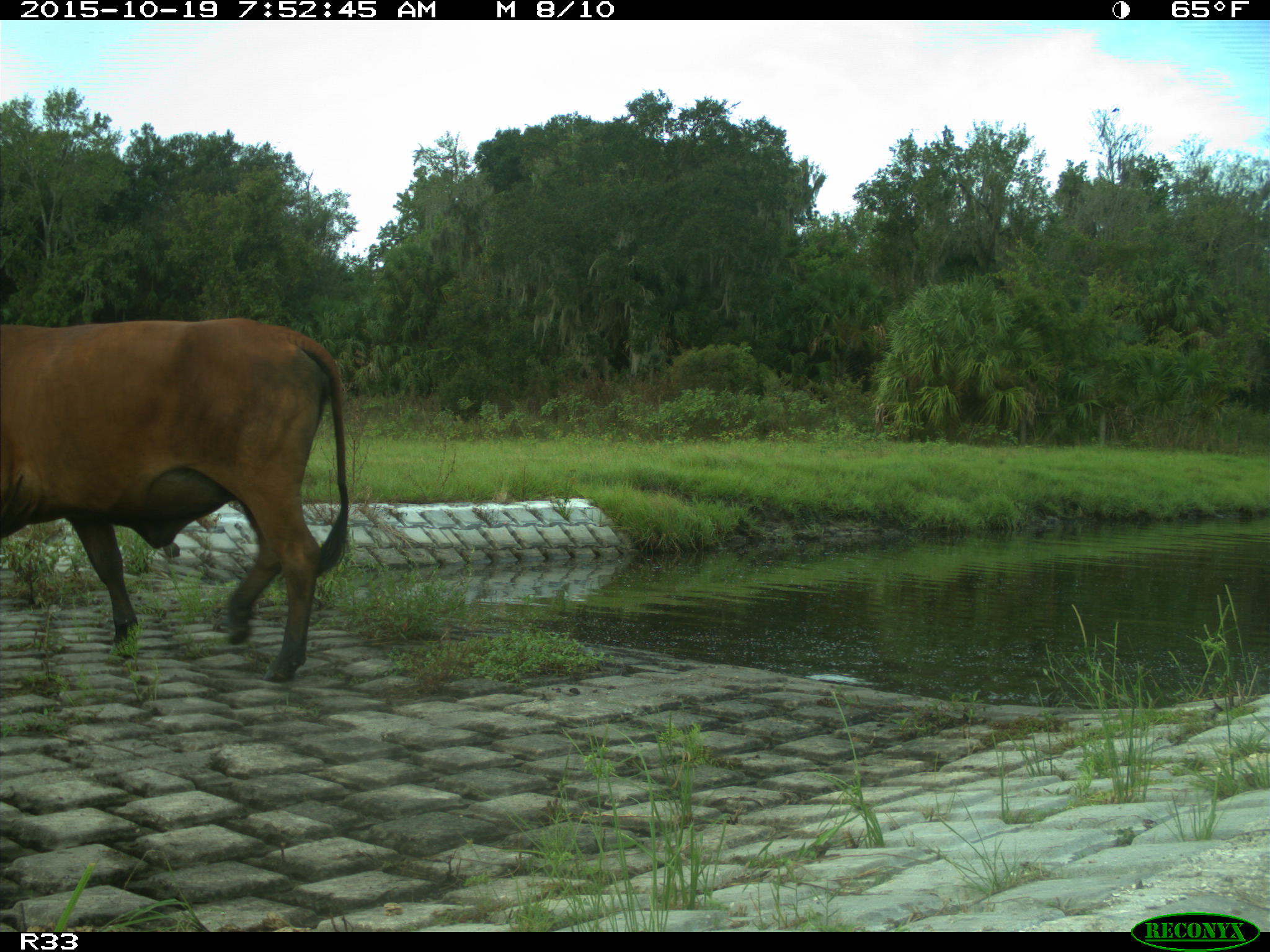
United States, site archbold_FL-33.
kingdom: Animalia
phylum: Chordata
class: Mammalia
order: Artiodactyla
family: Bovidae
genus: Bos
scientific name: Bos taurus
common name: domestic cow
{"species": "Bos taurus (domestic cow)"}